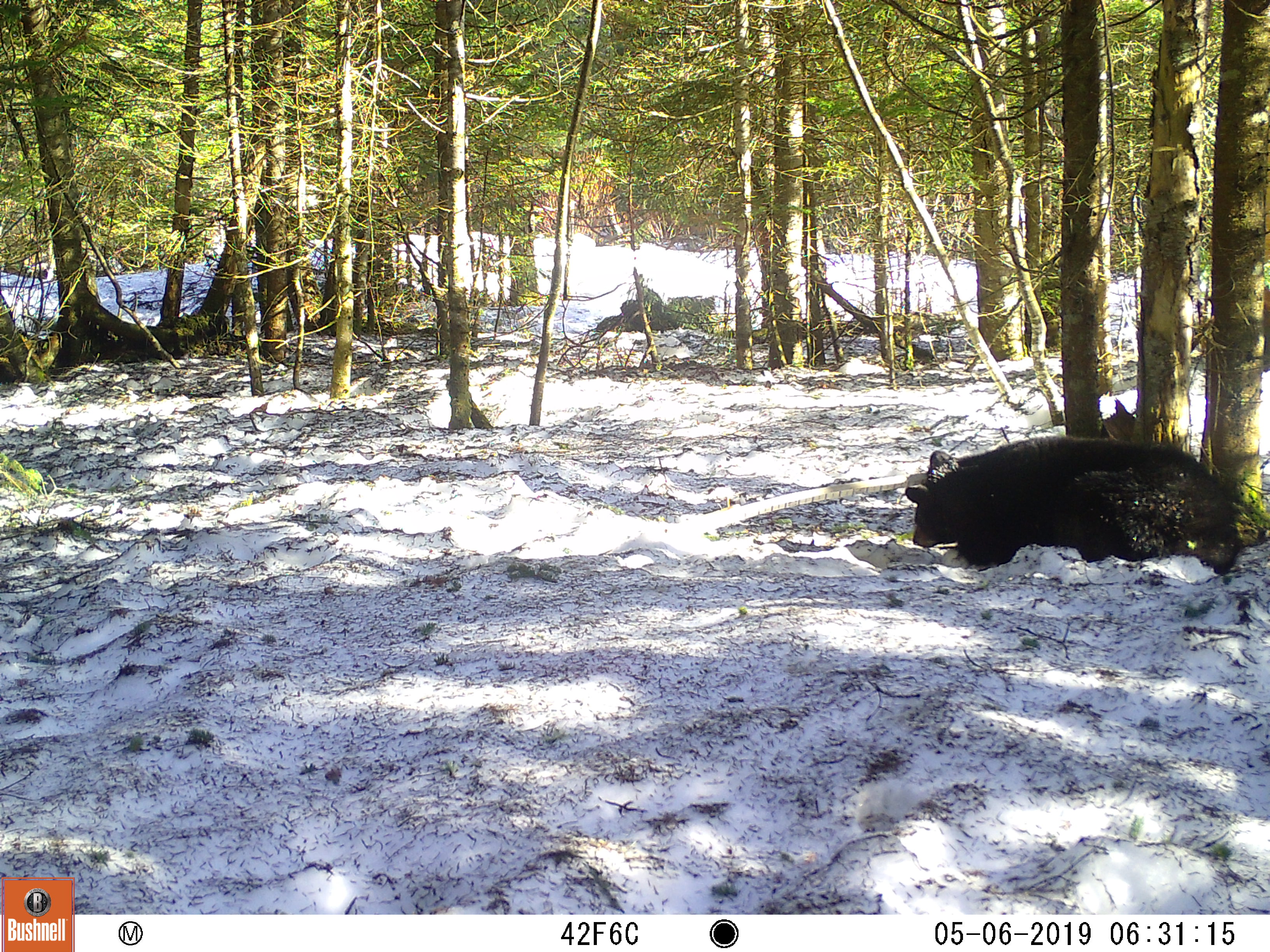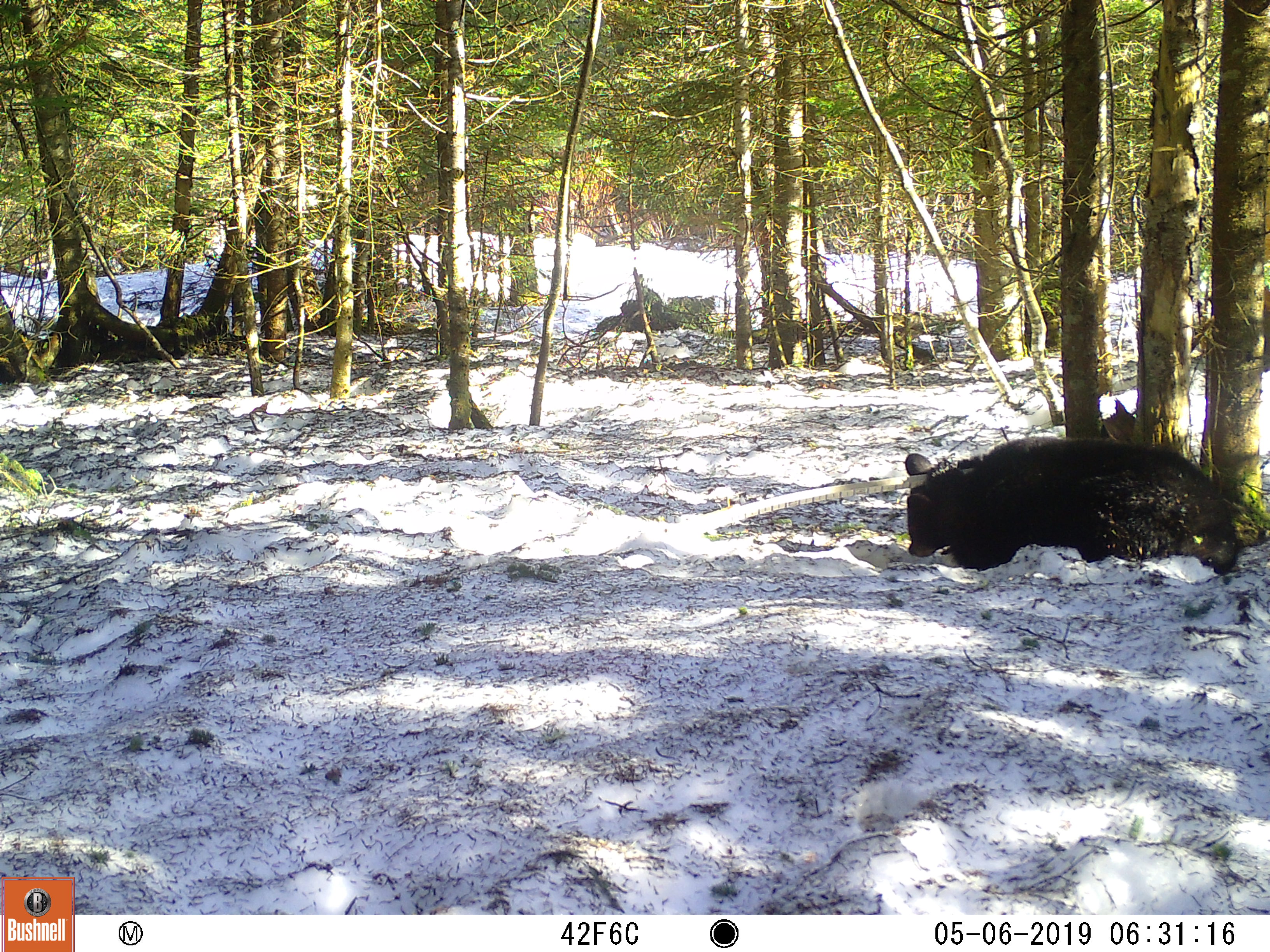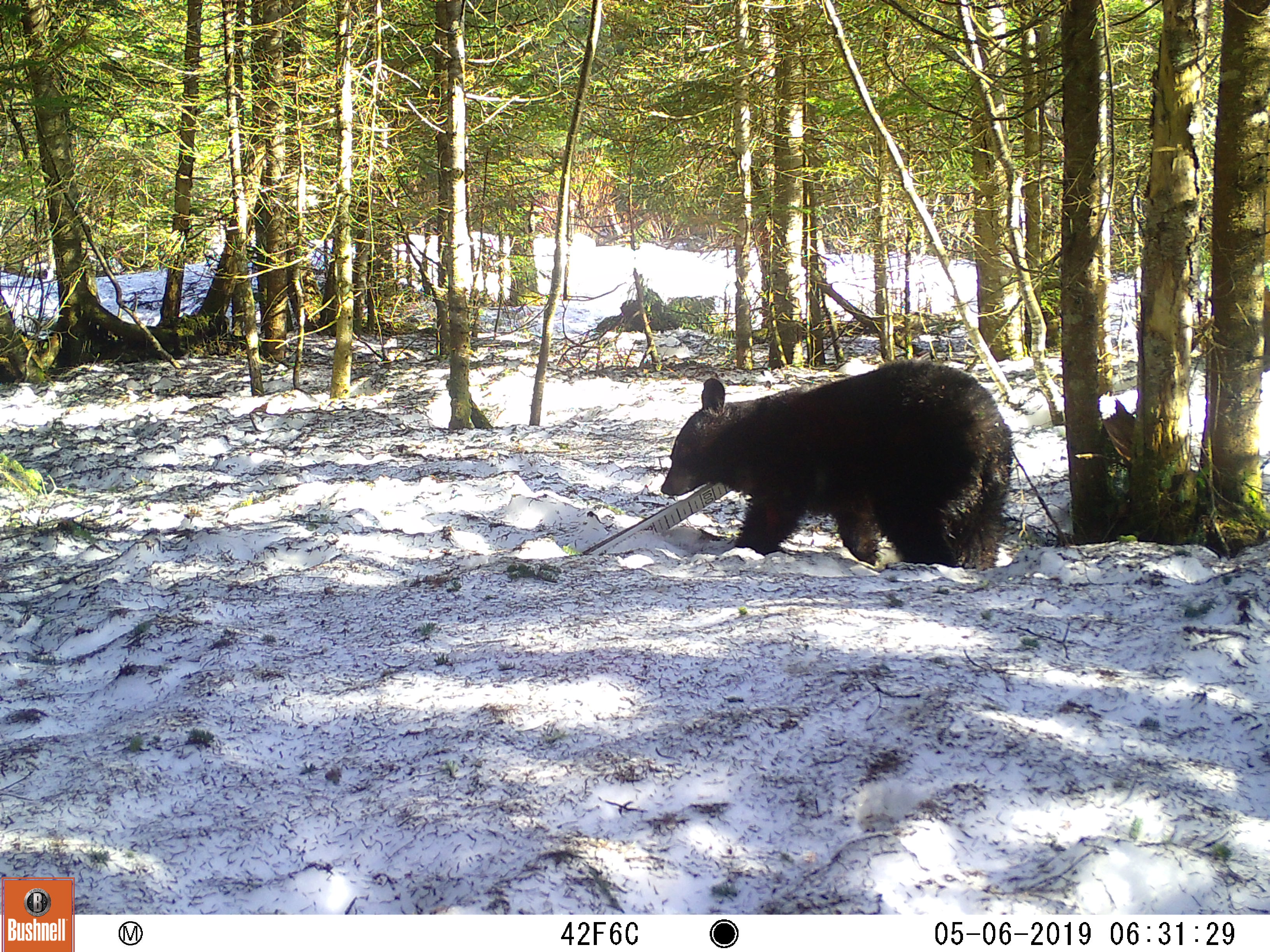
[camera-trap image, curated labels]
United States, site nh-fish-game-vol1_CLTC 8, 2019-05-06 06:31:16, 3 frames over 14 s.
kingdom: Animalia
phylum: Chordata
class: Mammalia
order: Carnivora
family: Ursidae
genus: Ursus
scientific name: Ursus americanus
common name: black bear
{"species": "black bear (Ursus americanus)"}